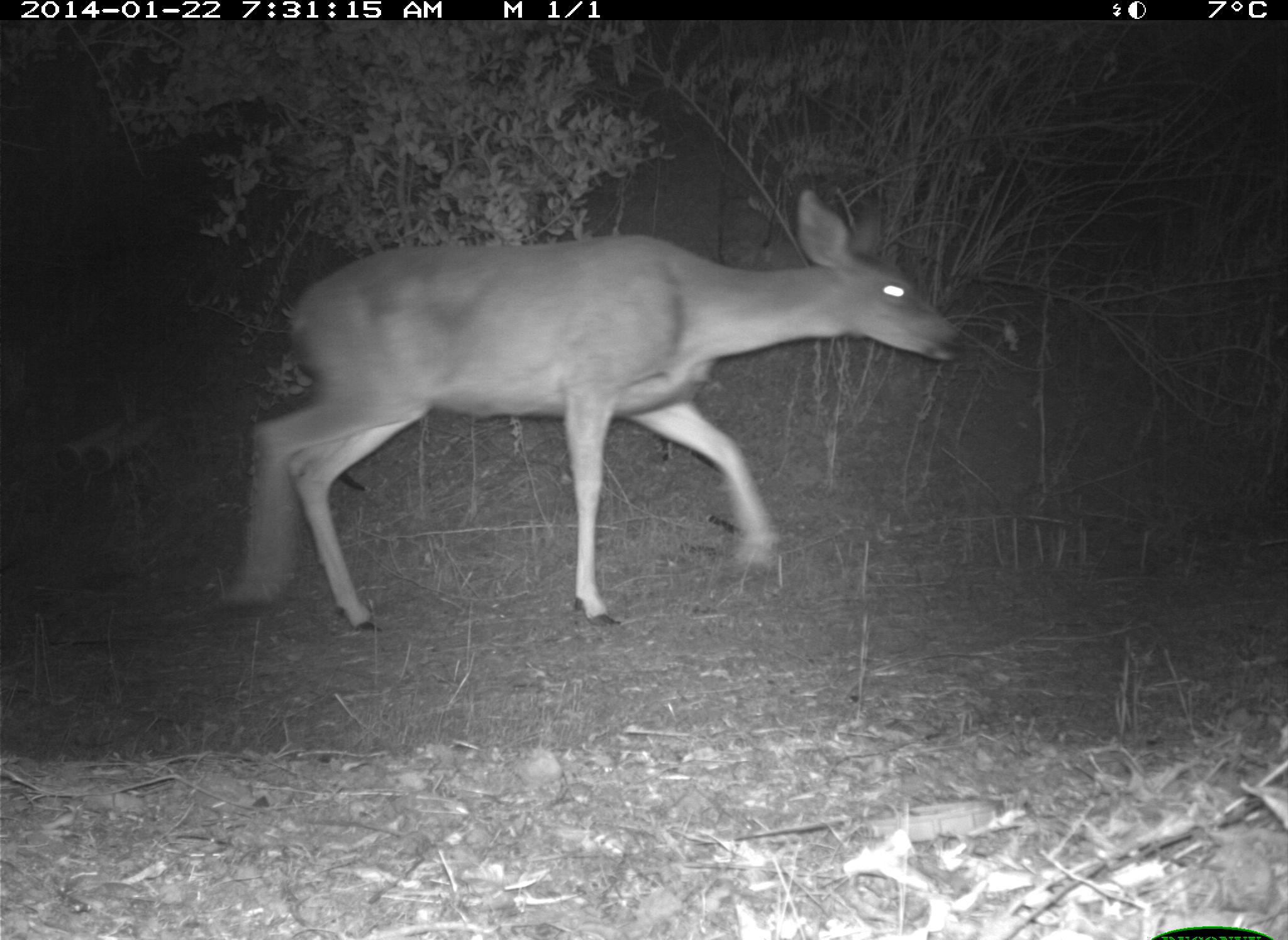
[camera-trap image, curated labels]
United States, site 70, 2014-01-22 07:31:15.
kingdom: Animalia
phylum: Chordata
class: Mammalia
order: Artiodactyla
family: Cervidae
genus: Odocoileus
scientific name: Odocoileus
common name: deer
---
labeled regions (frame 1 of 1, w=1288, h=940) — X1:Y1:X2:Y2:
deer: 218:186:967:634